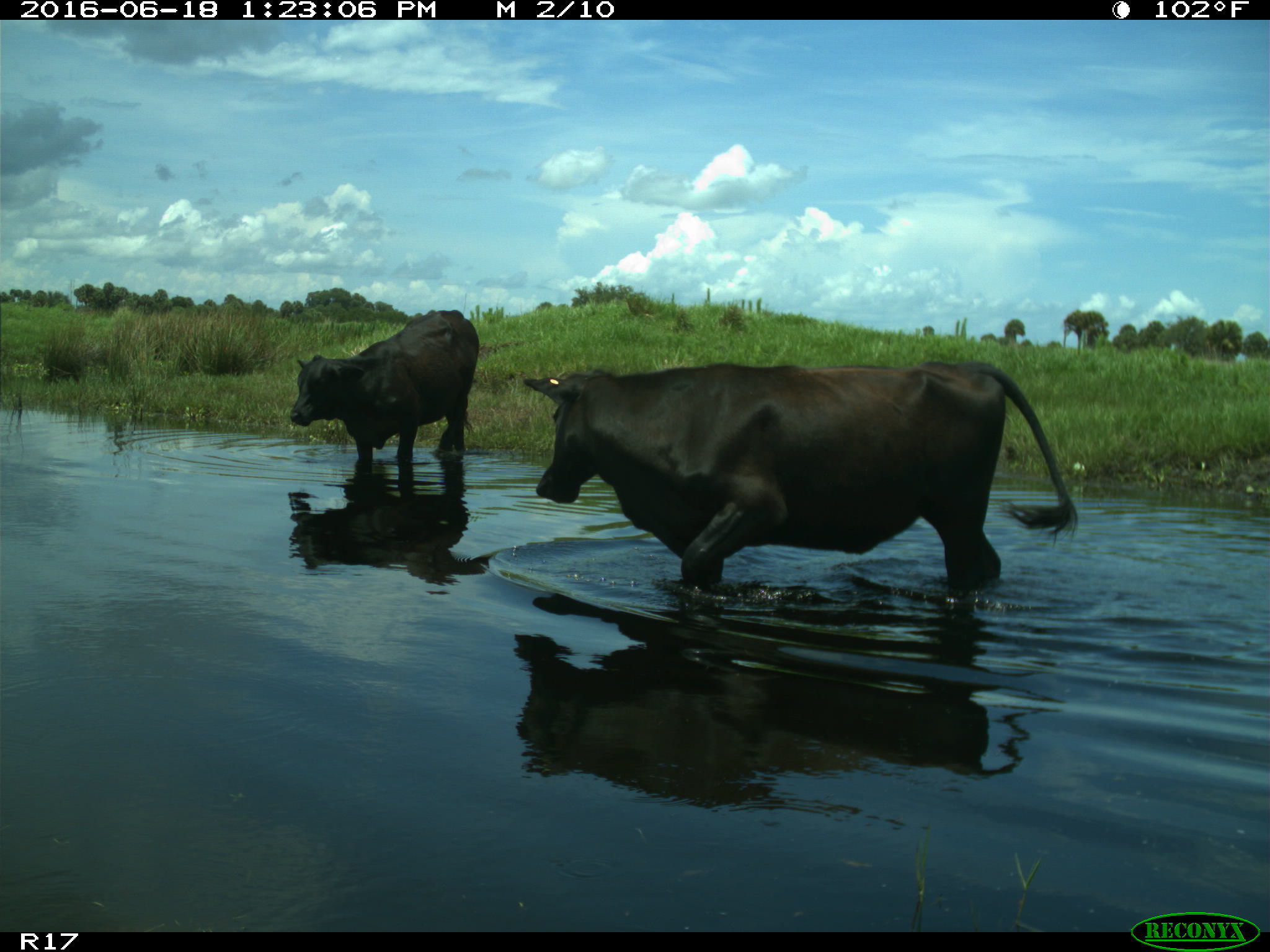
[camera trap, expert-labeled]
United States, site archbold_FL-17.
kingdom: Animalia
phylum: Chordata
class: Mammalia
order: Artiodactyla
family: Bovidae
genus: Bos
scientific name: Bos taurus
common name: domestic cow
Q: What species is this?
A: Bos taurus (domestic cow).